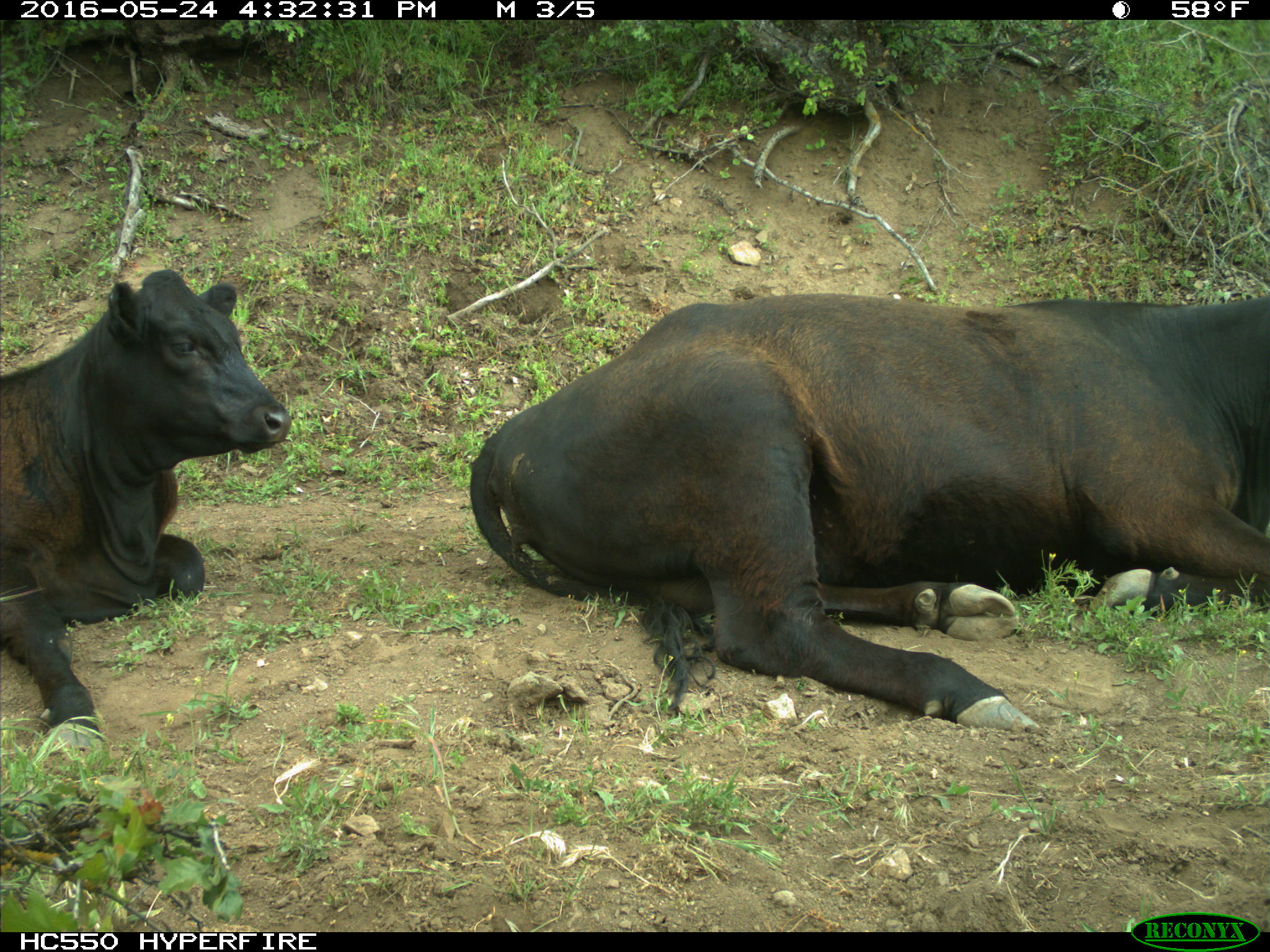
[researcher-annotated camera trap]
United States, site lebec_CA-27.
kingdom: Animalia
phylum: Chordata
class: Mammalia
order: Artiodactyla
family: Bovidae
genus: Bos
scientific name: Bos taurus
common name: domestic cow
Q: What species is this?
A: Bos taurus (domestic cow).